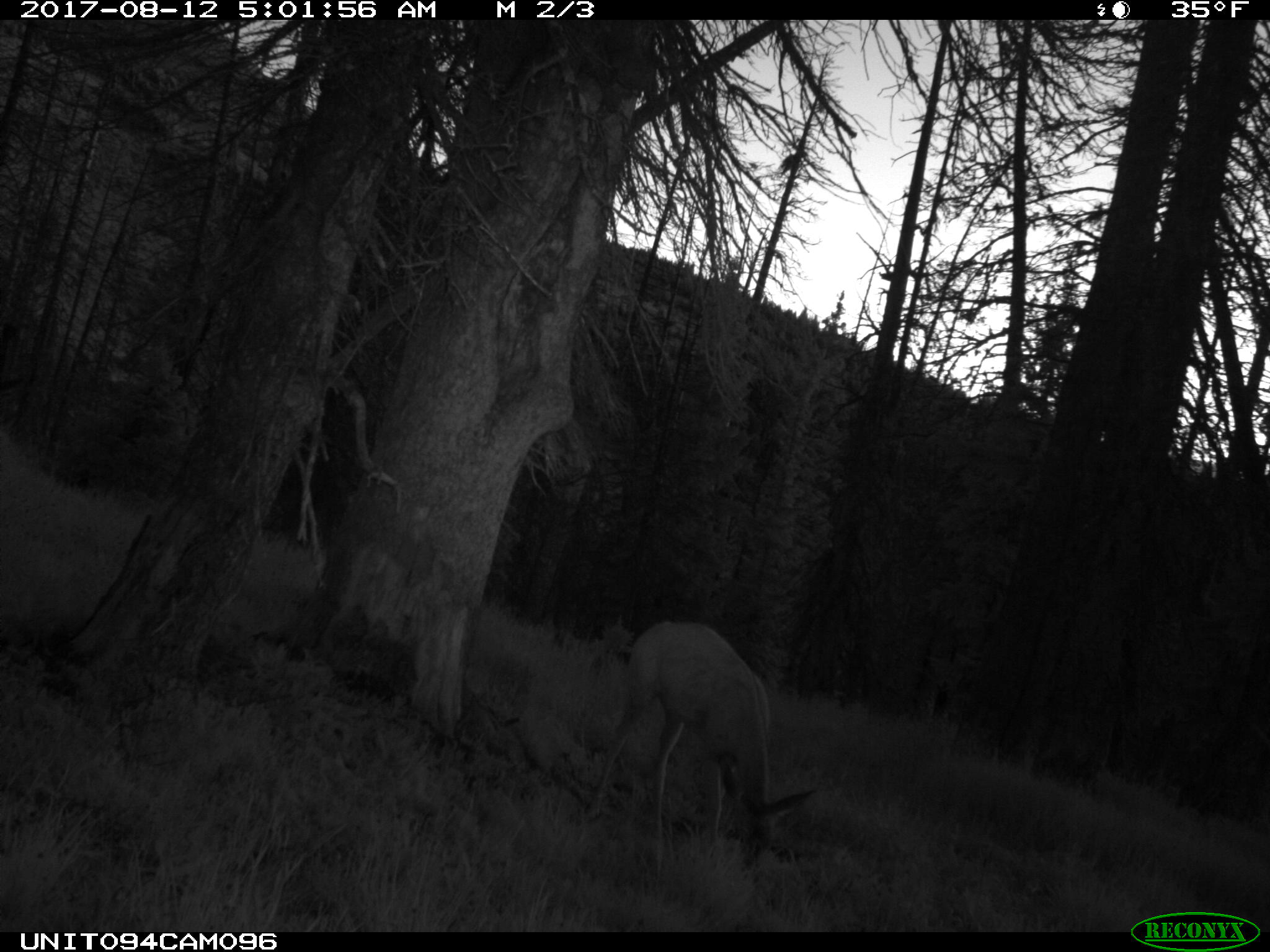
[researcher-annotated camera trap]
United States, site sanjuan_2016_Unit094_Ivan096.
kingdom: Animalia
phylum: Chordata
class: Mammalia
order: Artiodactyla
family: Cervidae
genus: Odocoileus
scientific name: Odocoileus hemionus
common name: mule deer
Odocoileus hemionus (mule deer).